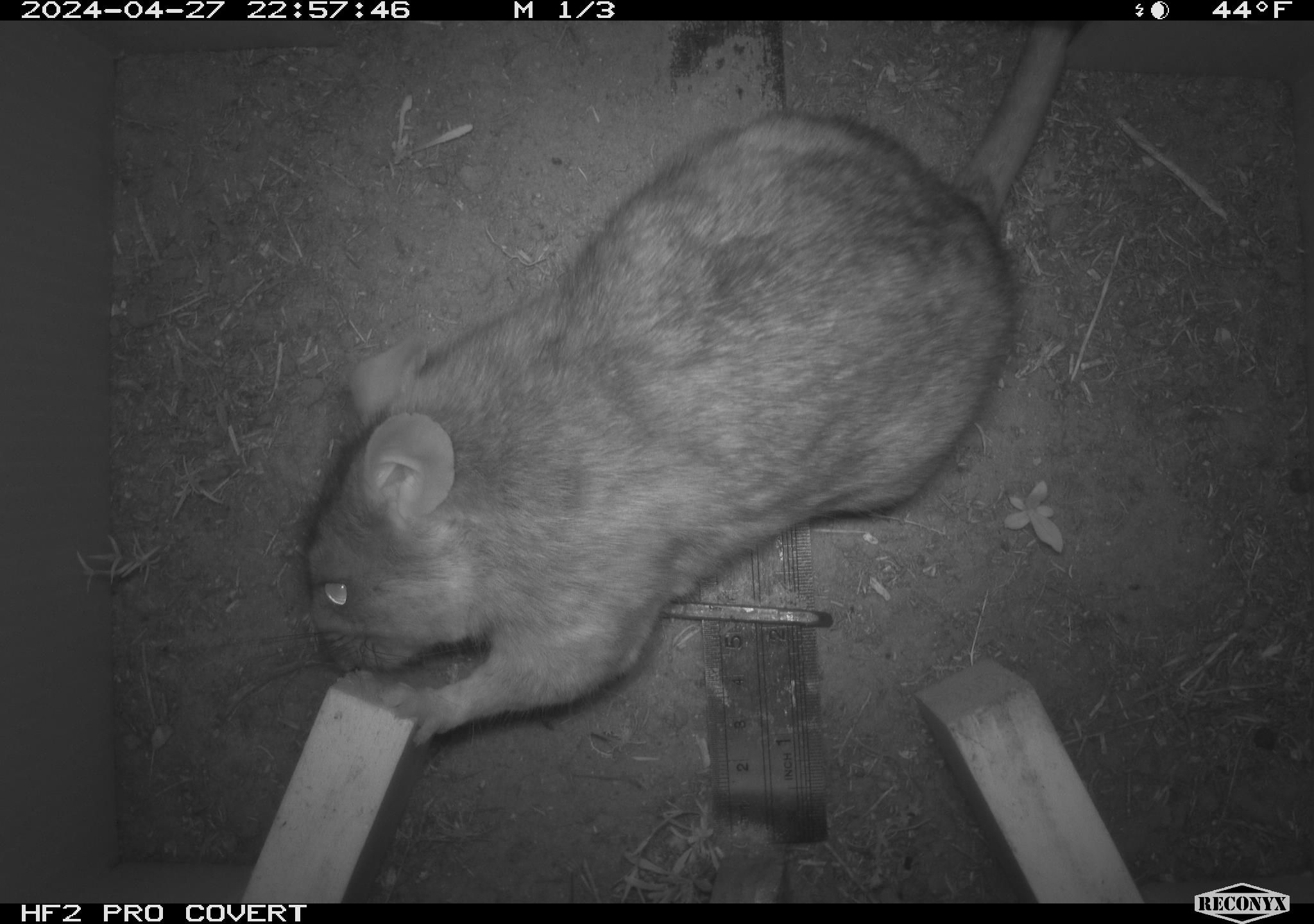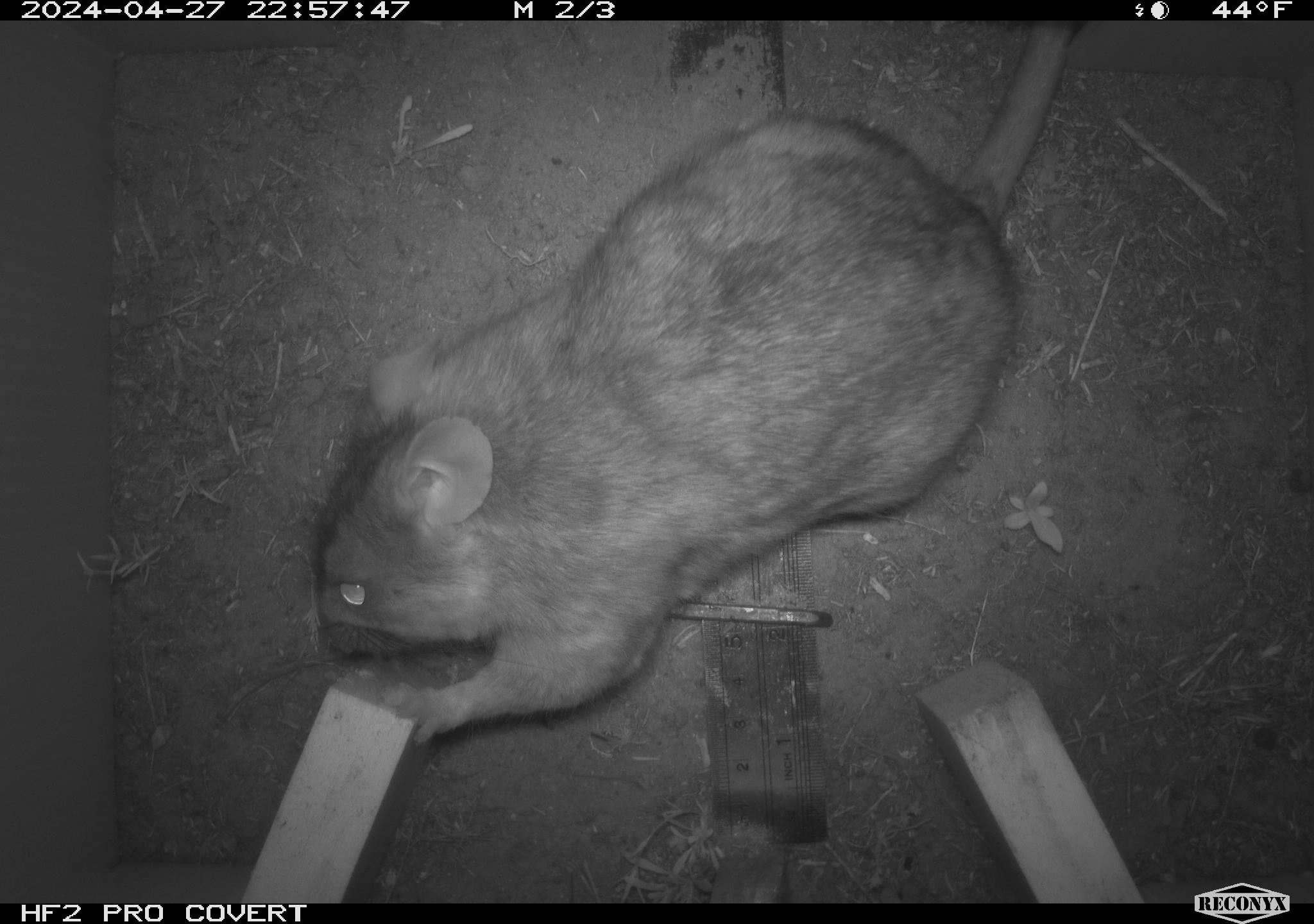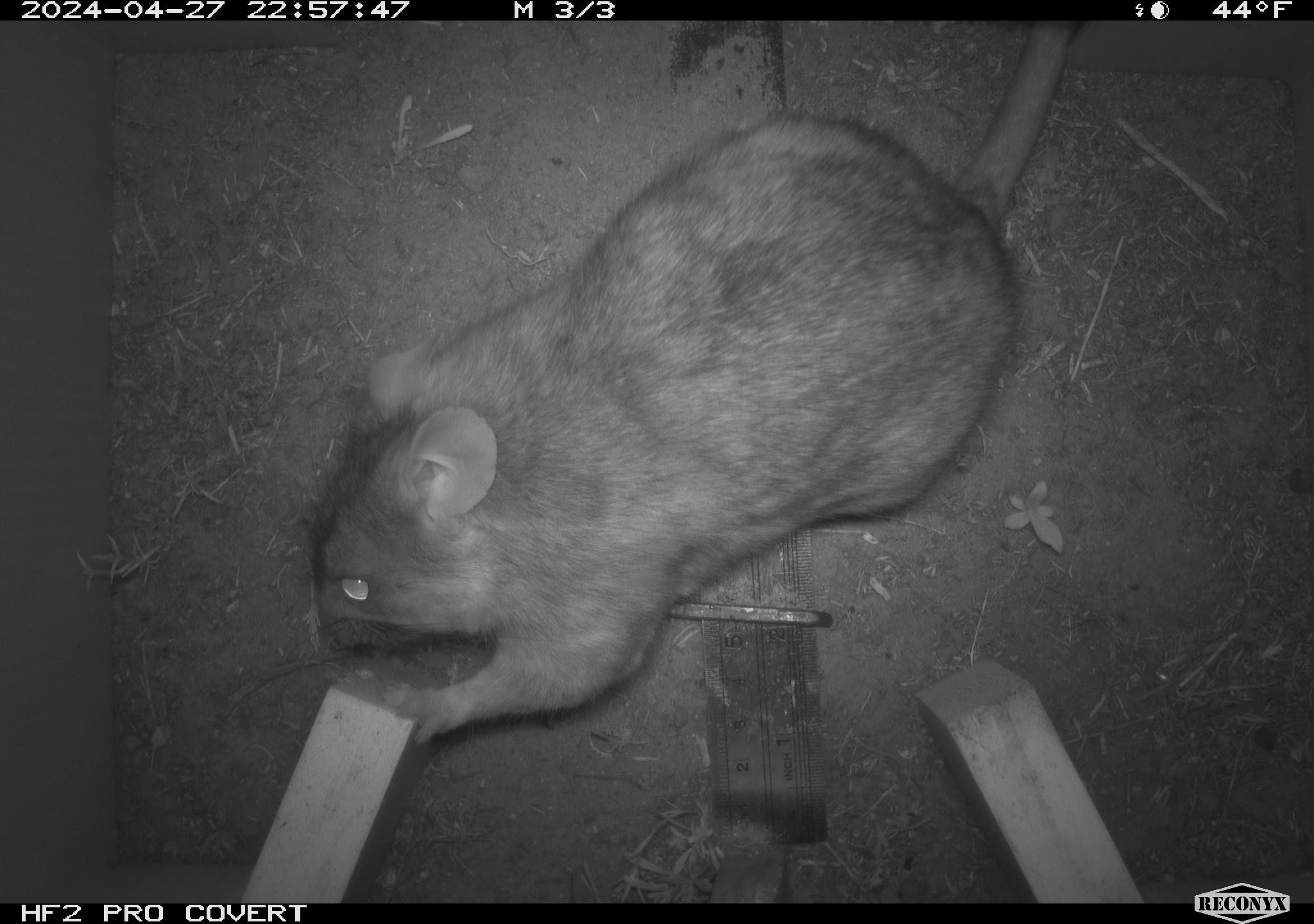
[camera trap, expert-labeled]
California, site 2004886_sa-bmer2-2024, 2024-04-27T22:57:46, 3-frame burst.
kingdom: Animalia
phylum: Chordata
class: Mammalia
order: Rodentia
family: Muridae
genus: Rattus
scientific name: Rattus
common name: rat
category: rattus species